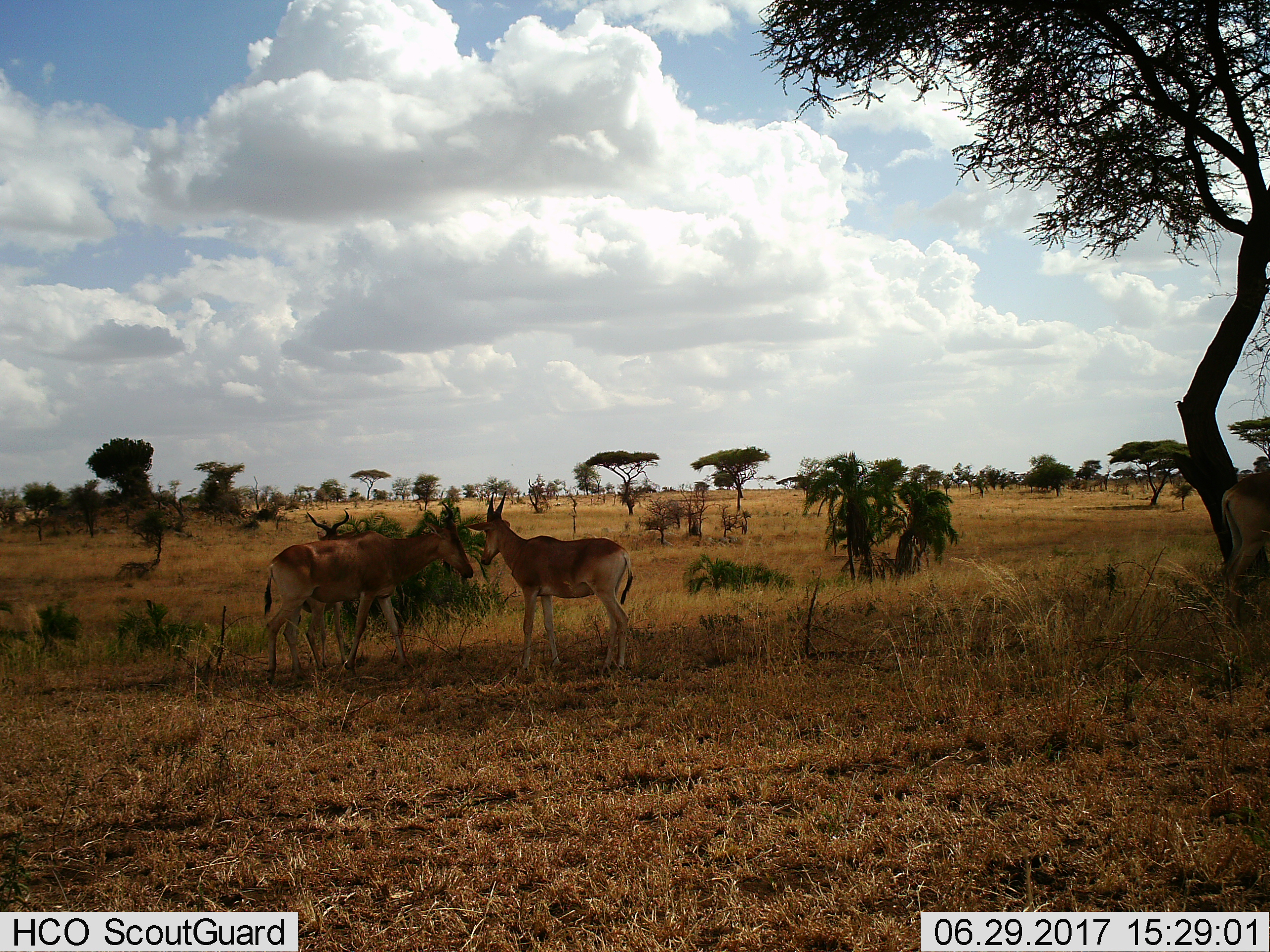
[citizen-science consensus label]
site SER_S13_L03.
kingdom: Animalia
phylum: Chordata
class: Mammalia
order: Artiodactyla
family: Bovidae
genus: Alcelaphus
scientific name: Alcelaphus buselaphus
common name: hartebeest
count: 3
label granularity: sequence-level